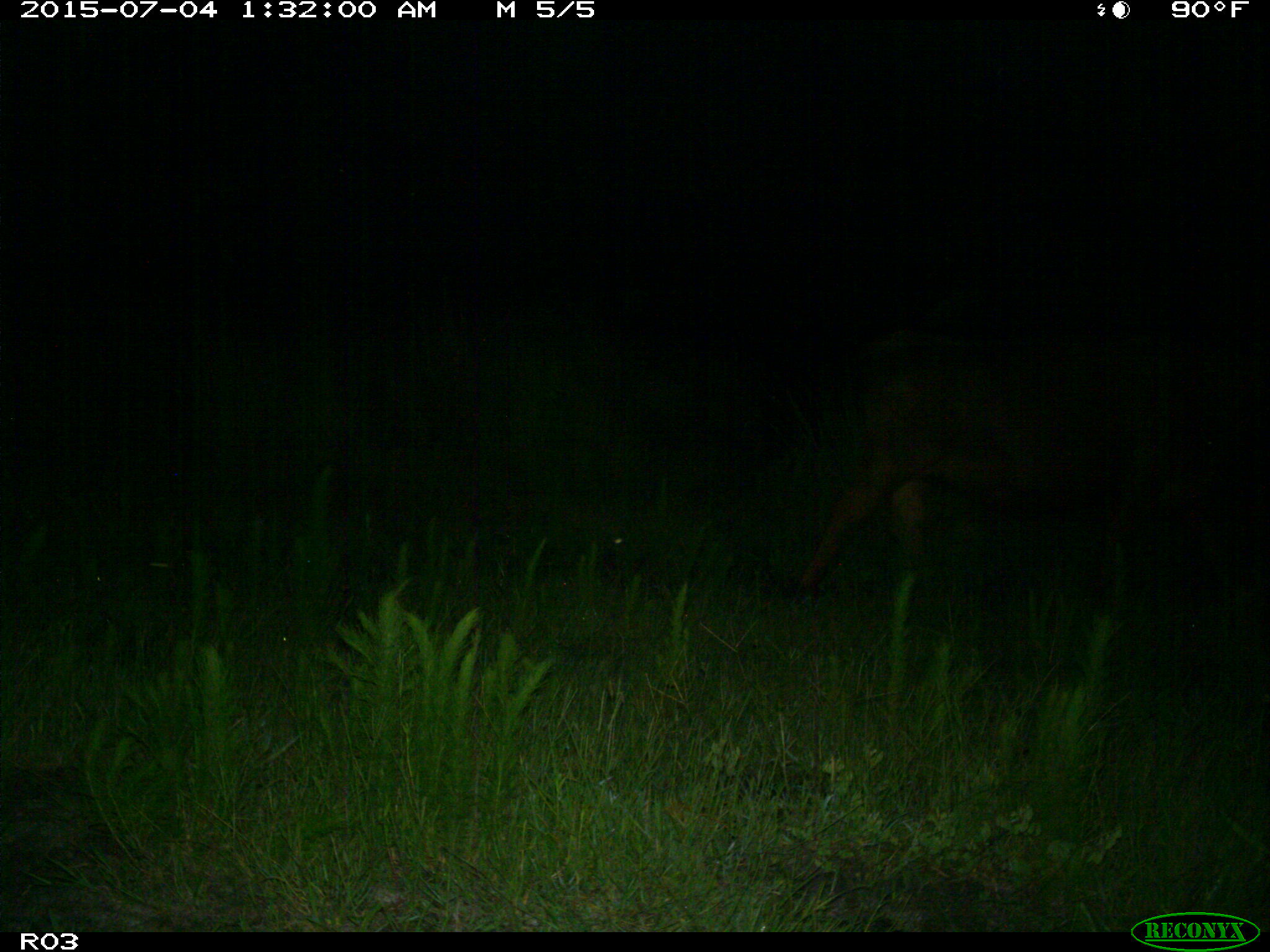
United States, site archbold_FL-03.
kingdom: Animalia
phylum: Chordata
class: Mammalia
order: Artiodactyla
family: Bovidae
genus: Bos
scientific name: Bos taurus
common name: domestic cow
Bos taurus (domestic cow).